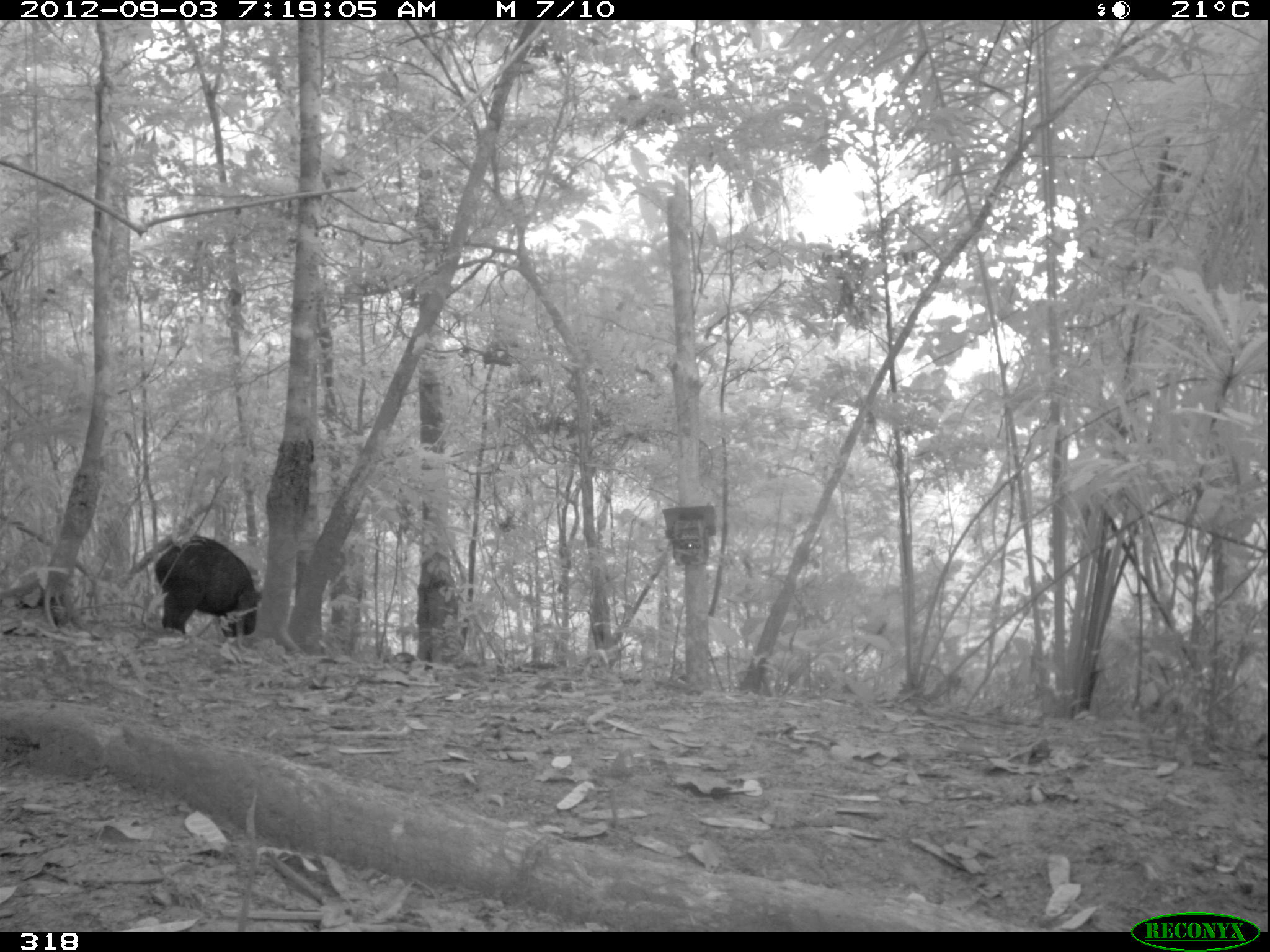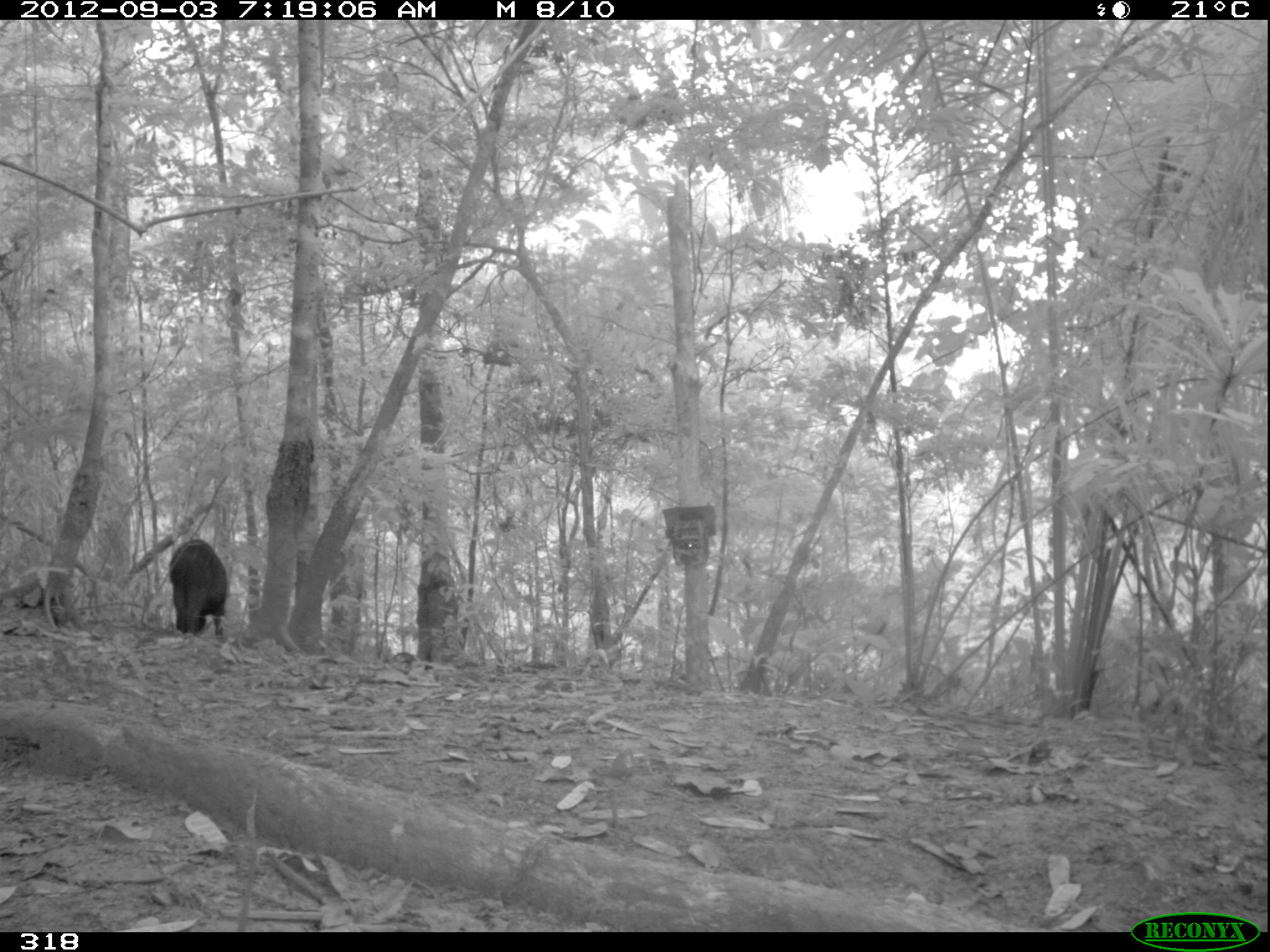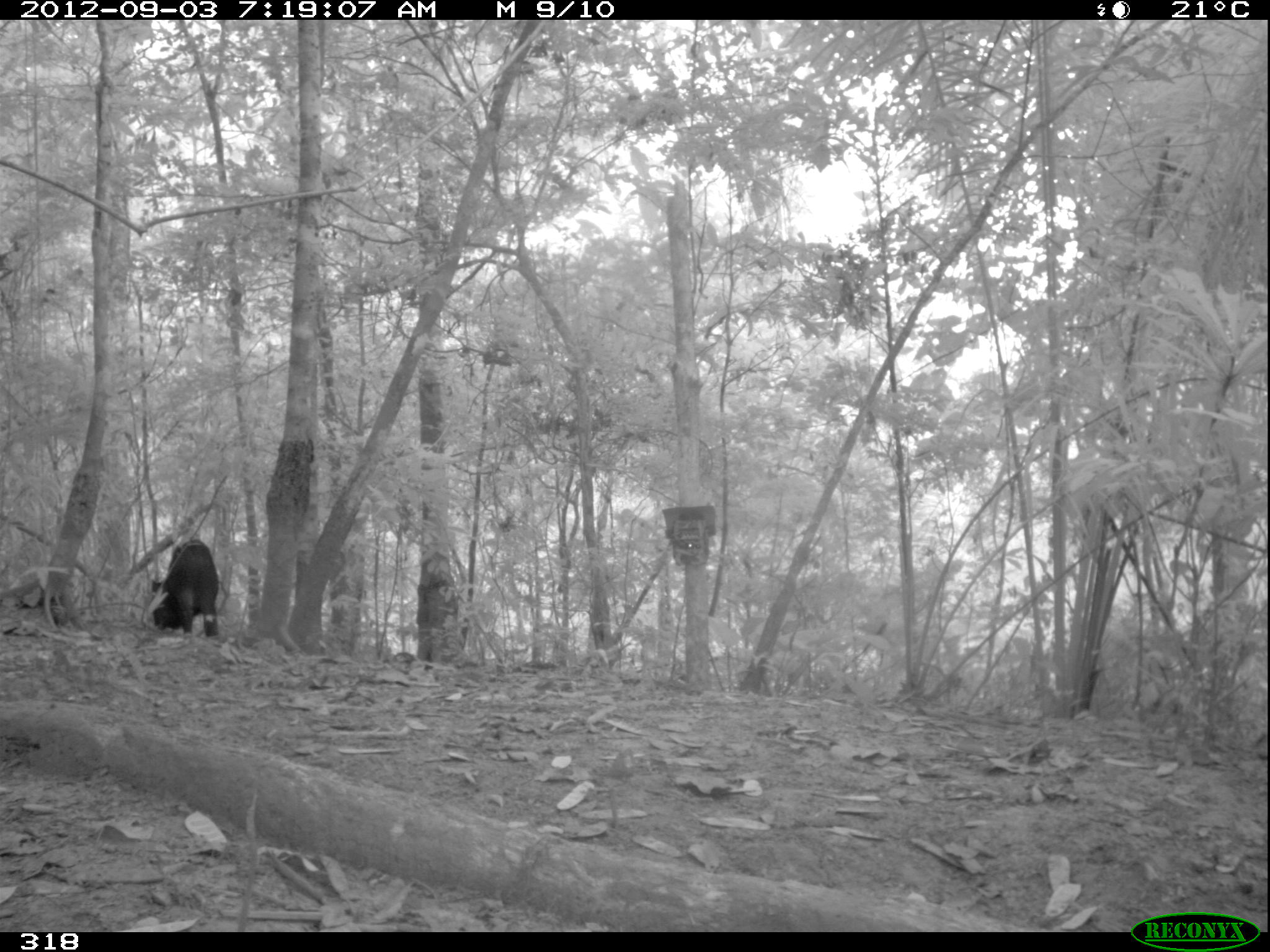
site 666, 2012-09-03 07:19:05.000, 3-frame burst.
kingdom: Animalia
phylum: Chordata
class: Mammalia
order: Artiodactyla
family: Tayassuidae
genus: Tayassu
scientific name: Tayassu pecari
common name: white-lipped peccary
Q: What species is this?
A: Tayassu pecari (white-lipped peccary).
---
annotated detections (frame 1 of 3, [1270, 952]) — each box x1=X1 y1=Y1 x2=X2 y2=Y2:
tayassu pecari: x1=154 y1=535 x2=261 y2=637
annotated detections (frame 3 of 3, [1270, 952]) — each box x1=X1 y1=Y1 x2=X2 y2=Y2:
tayassu pecari: x1=151 y1=539 x2=218 y2=637